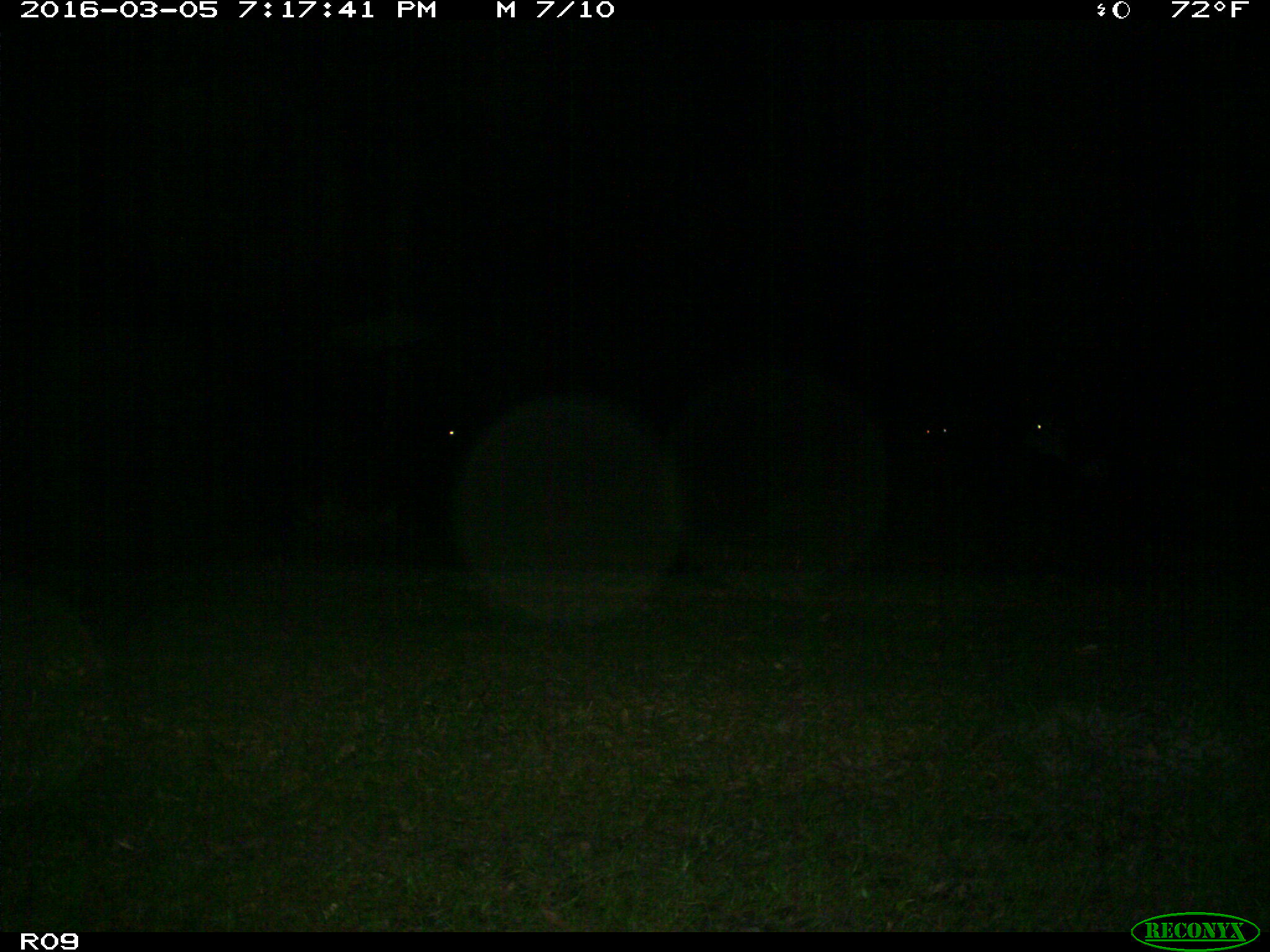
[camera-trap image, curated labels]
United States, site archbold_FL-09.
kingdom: Animalia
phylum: Chordata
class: Mammalia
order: Artiodactyla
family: Bovidae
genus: Bos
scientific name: Bos taurus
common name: domestic cow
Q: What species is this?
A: Bos taurus (domestic cow).